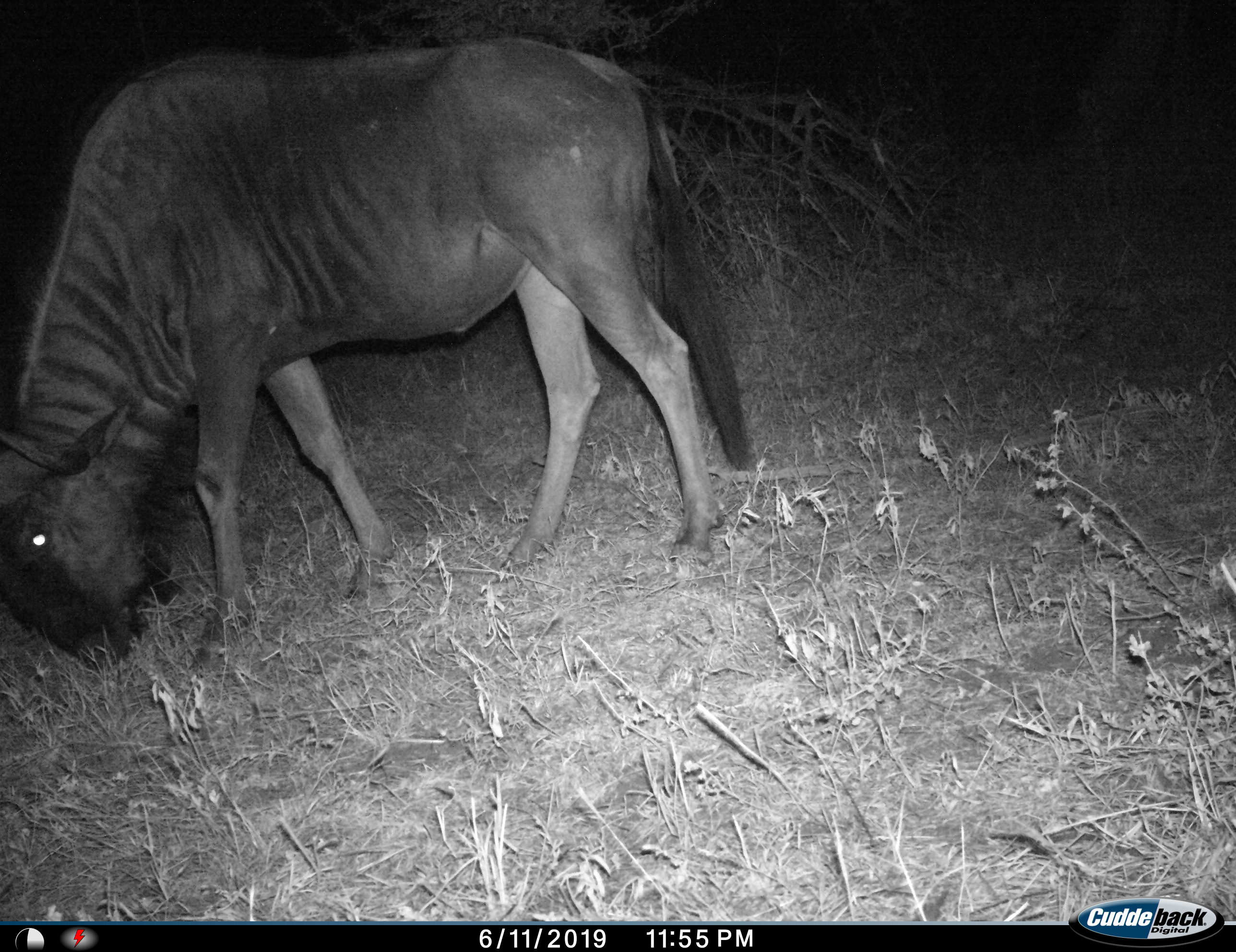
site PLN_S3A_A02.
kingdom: Animalia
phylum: Chordata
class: Mammalia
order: Artiodactyla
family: Bovidae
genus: Connochaetes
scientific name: Connochaetes taurinus taurinus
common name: blue wildebeest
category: wildebeestblue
Wildebeestblue (blue wildebeest) (Connochaetes taurinus taurinus), count 1. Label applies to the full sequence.